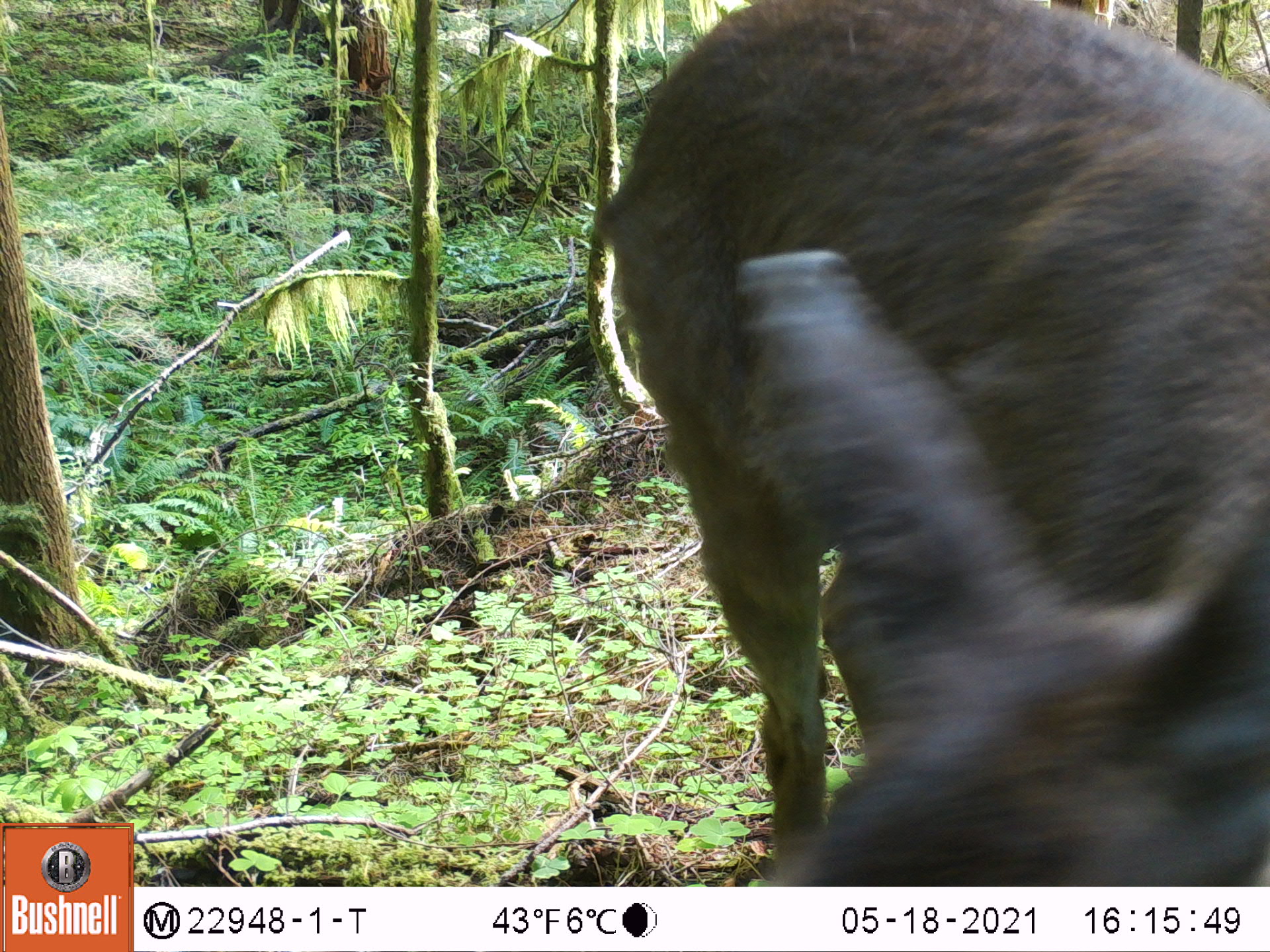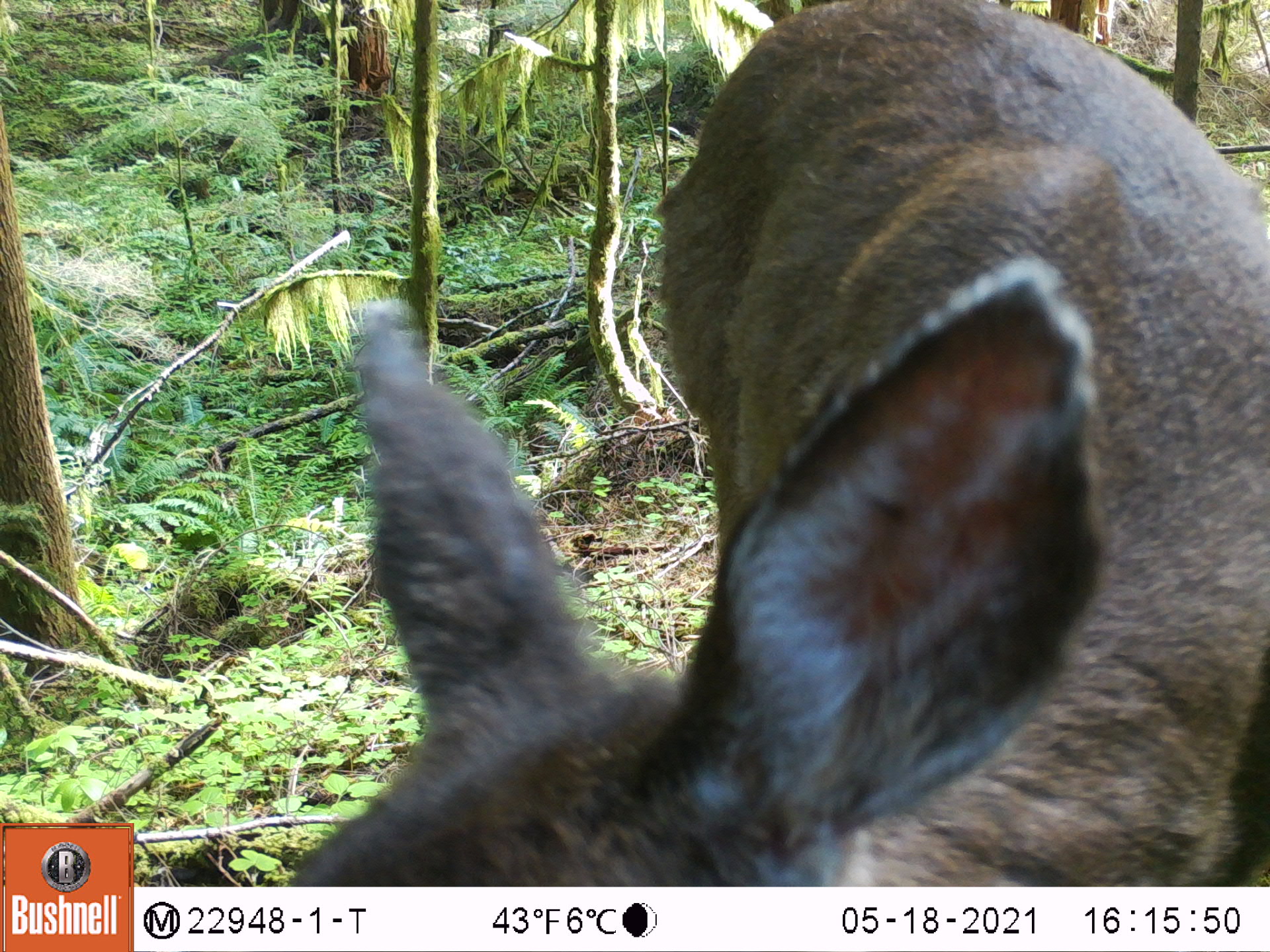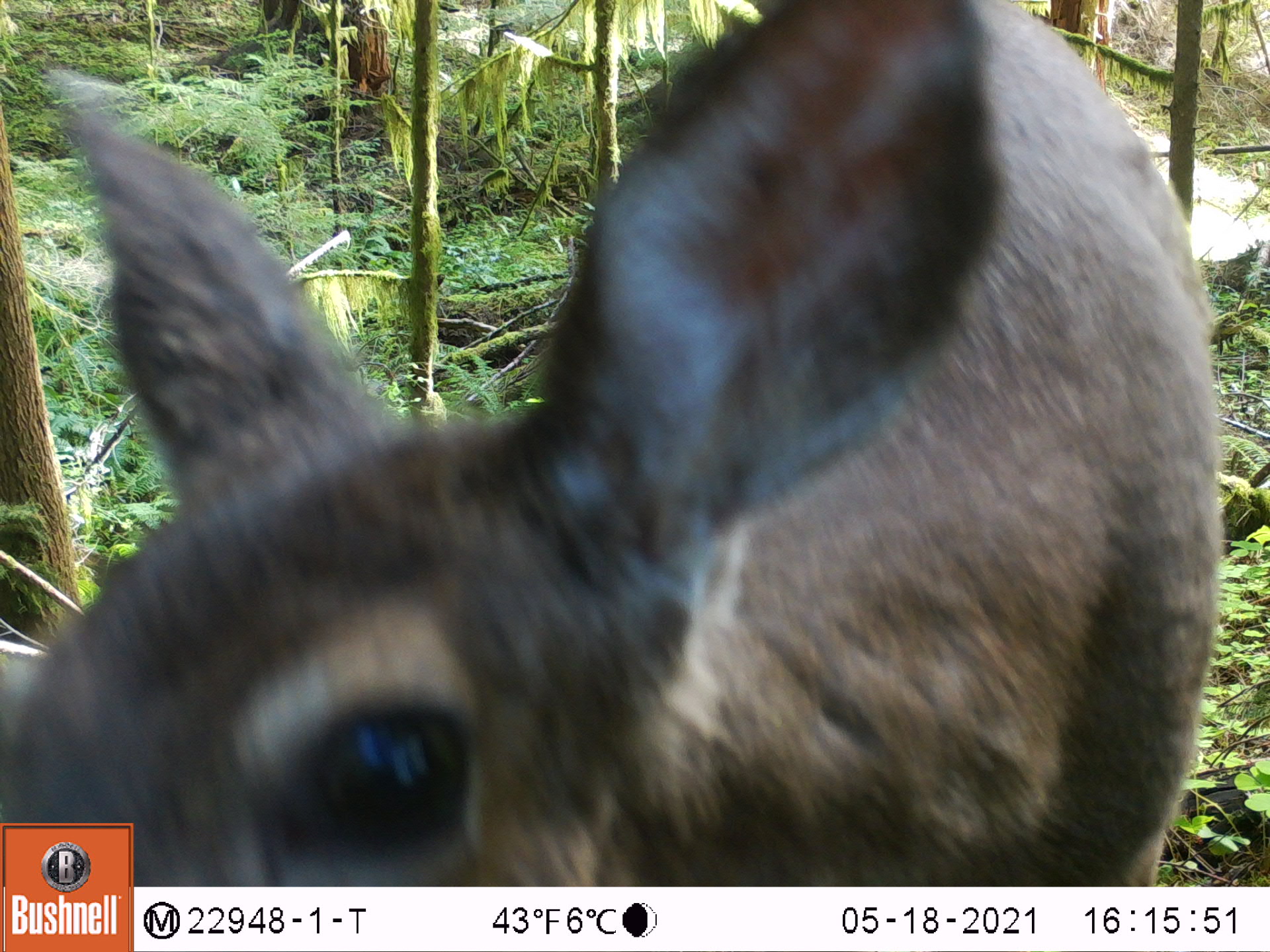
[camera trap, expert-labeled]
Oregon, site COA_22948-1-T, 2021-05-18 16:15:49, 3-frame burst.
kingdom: Animalia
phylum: Chordata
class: Mammalia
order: Artiodactyla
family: Cervidae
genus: Odocoileus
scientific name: Odocoileus hemionus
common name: black-tailed deer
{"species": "black-tailed deer (Odocoileus hemionus)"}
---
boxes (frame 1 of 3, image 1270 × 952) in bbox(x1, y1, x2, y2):
black-tailed deer: bbox(577, 0, 1268, 883)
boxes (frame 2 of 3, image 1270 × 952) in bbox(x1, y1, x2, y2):
black-tailed deer: bbox(266, 0, 1264, 883)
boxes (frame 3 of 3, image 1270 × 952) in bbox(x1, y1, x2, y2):
black-tailed deer: bbox(3, 0, 1232, 816)